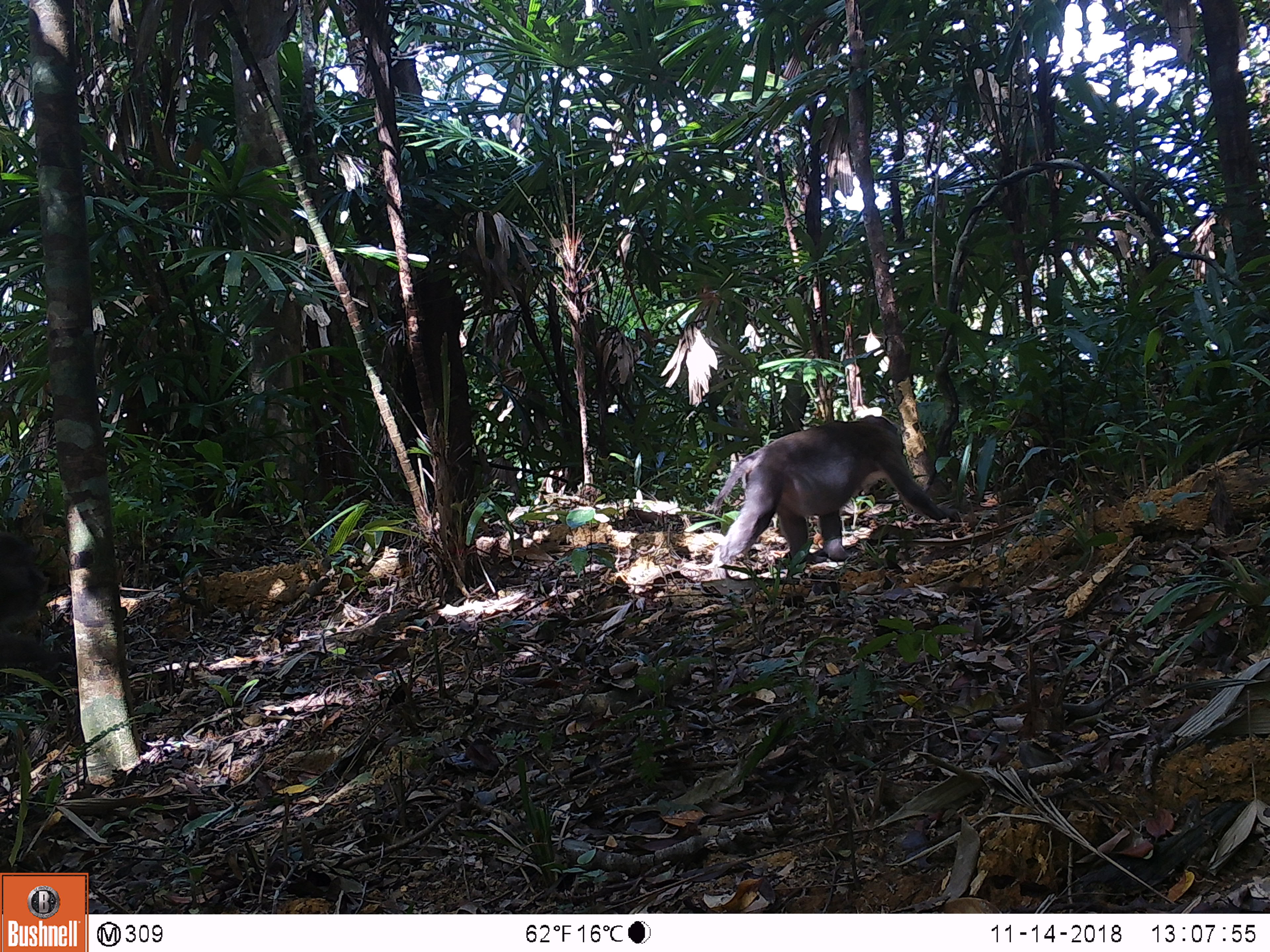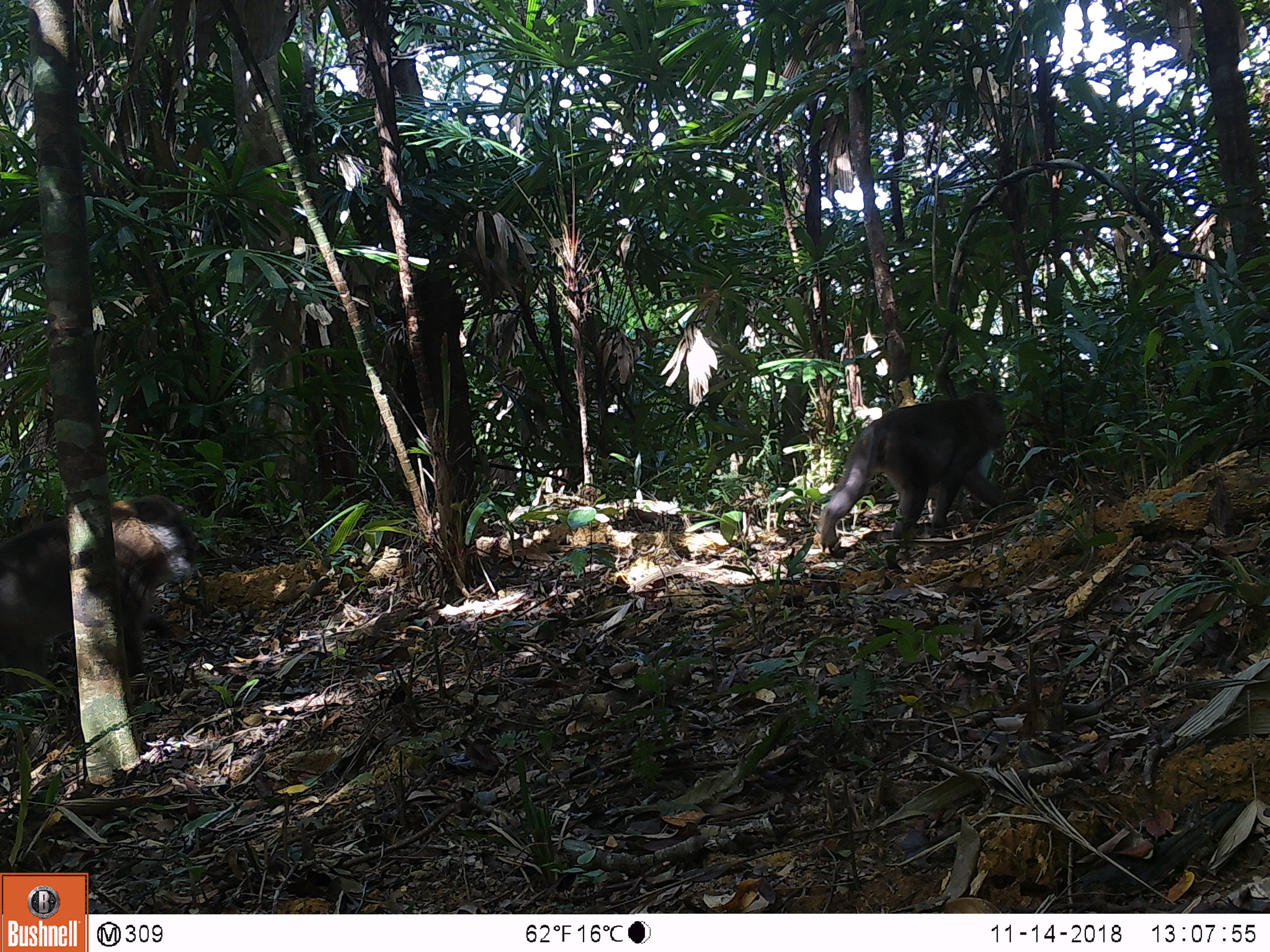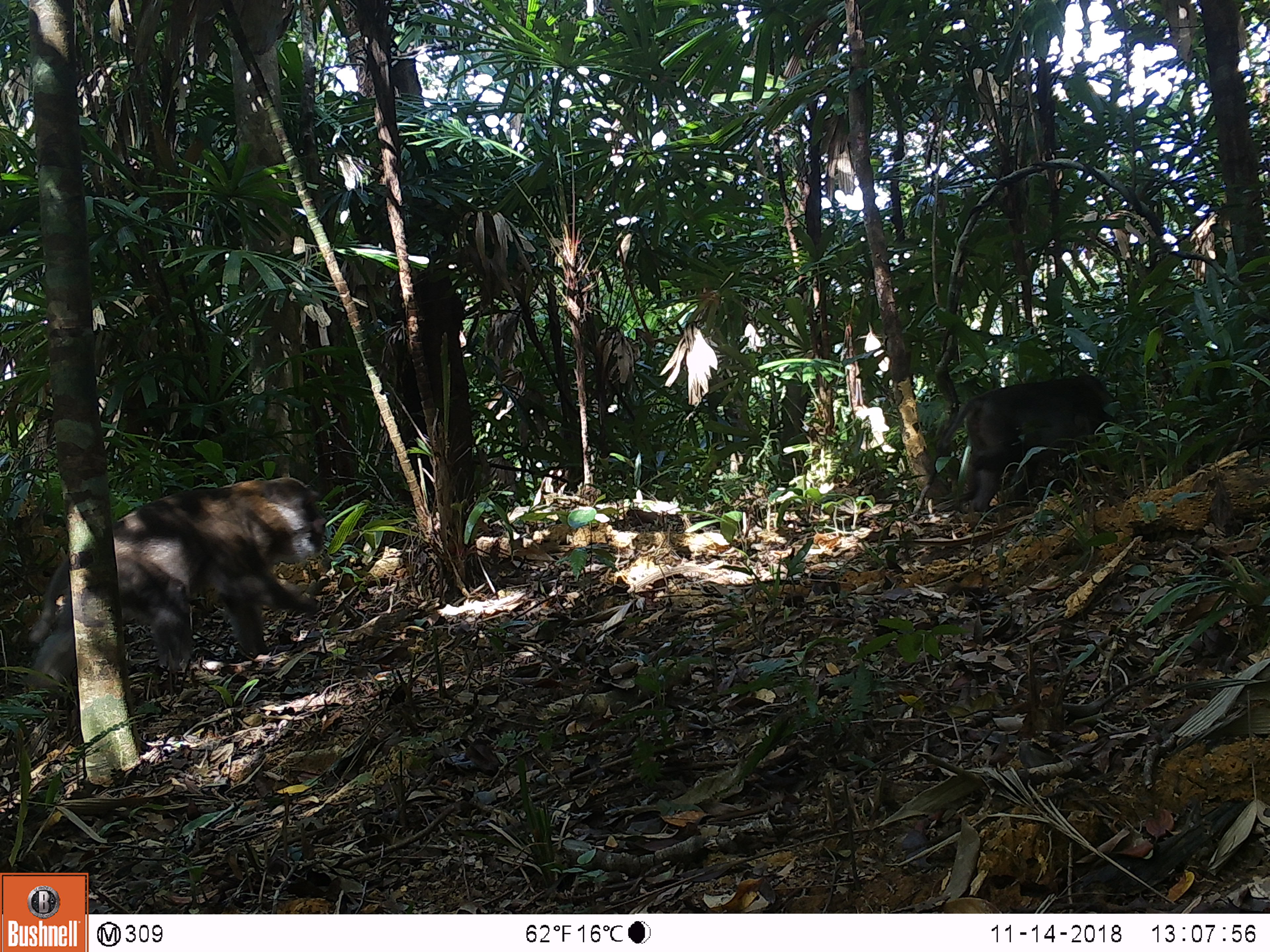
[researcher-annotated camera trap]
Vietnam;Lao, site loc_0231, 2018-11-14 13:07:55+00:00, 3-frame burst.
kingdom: Animalia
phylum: Chordata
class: Mammalia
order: Primates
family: Cercopithecidae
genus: Macaca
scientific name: Macaca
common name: macaques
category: assam or rhesus macaque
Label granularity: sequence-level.